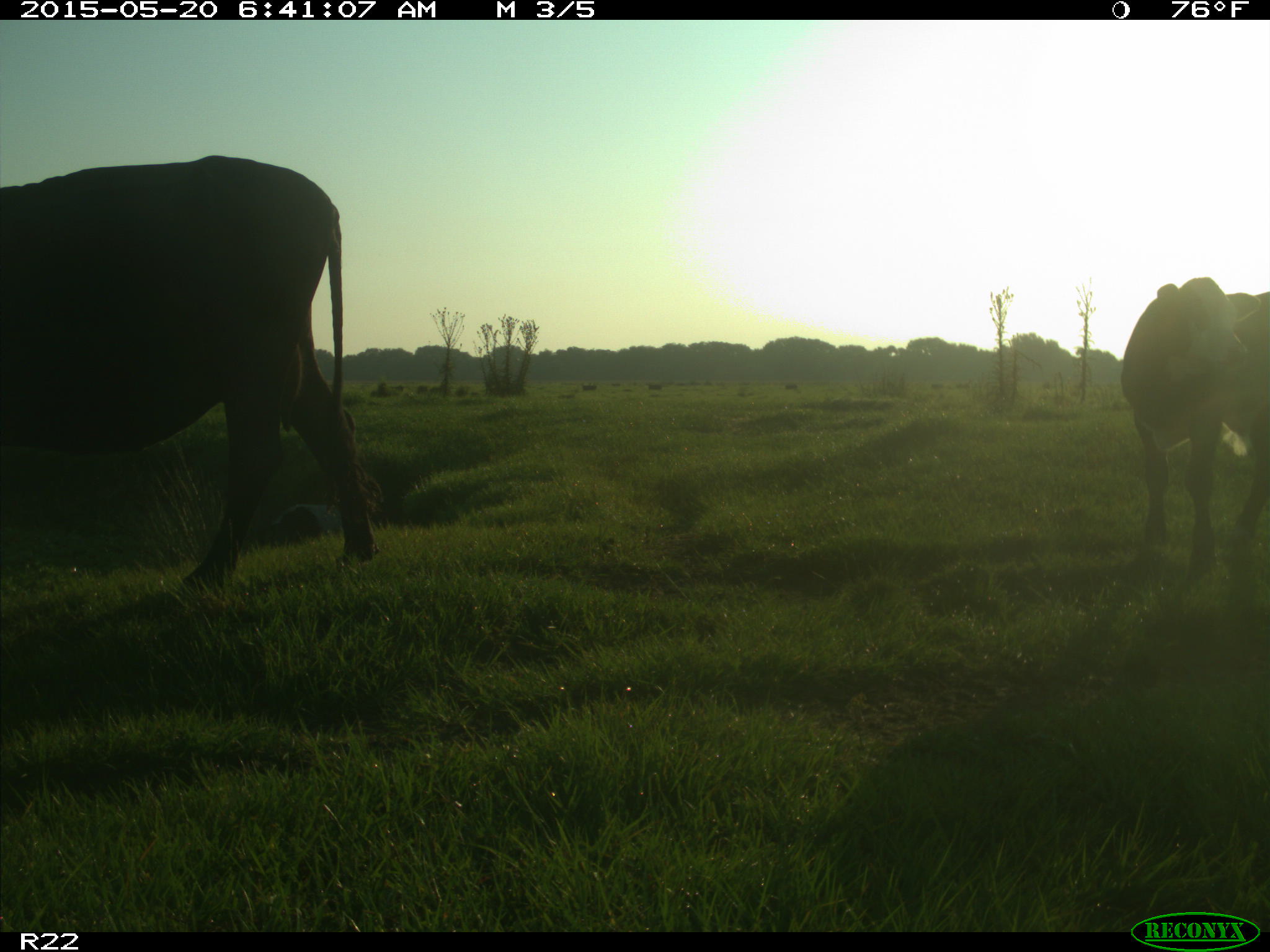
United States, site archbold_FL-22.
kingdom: Animalia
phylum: Chordata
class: Mammalia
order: Artiodactyla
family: Bovidae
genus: Bos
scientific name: Bos taurus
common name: domestic cow